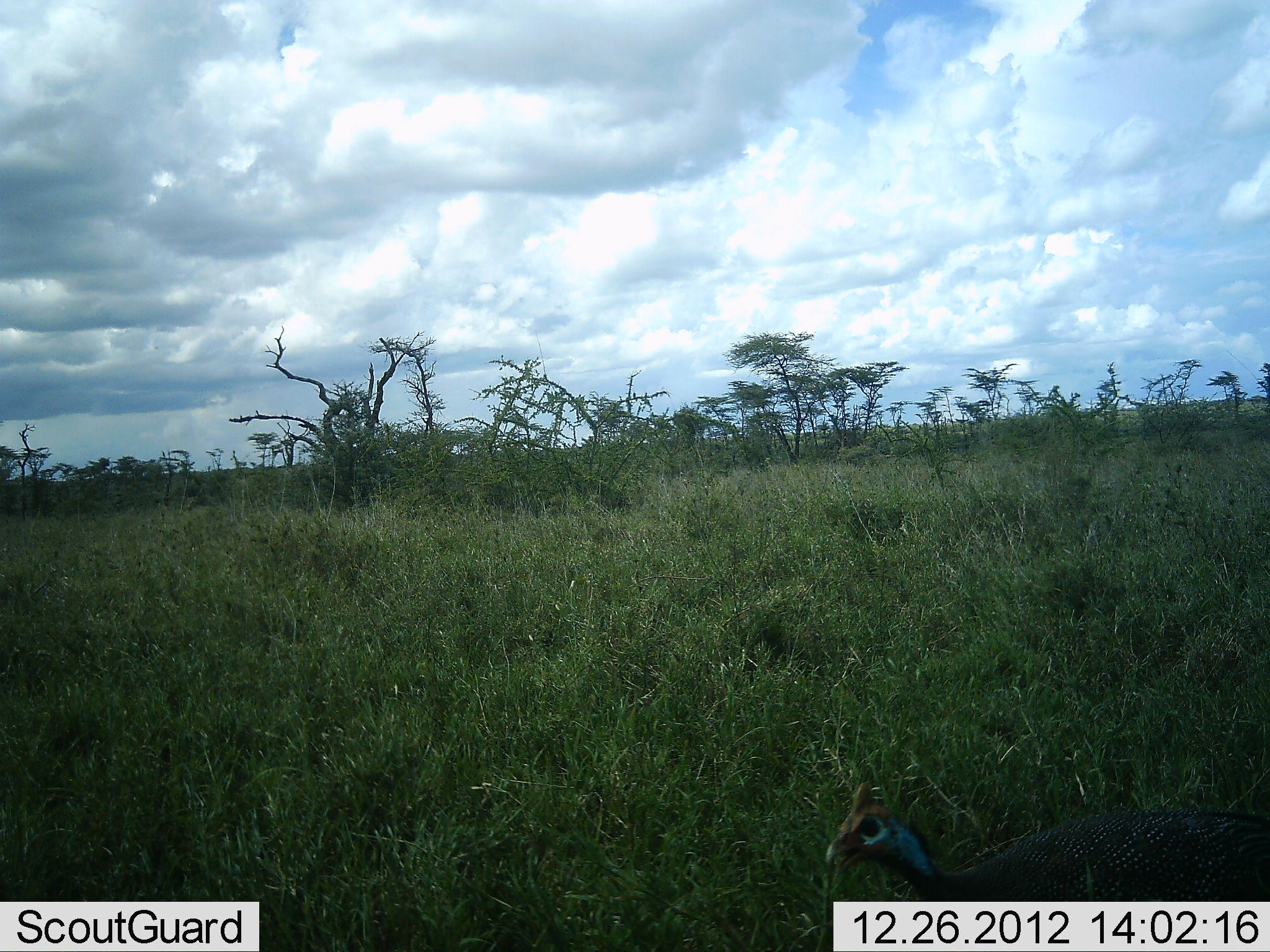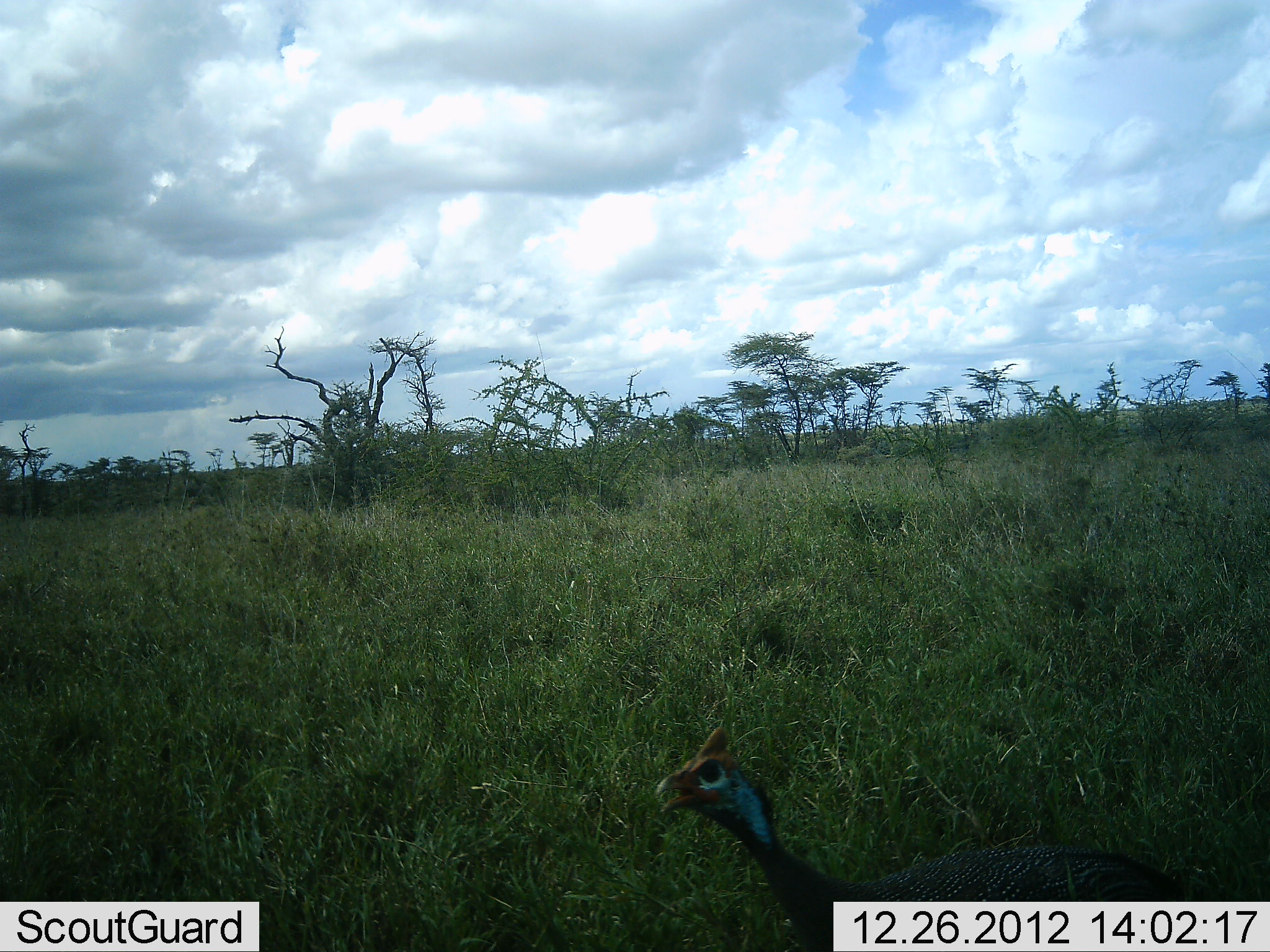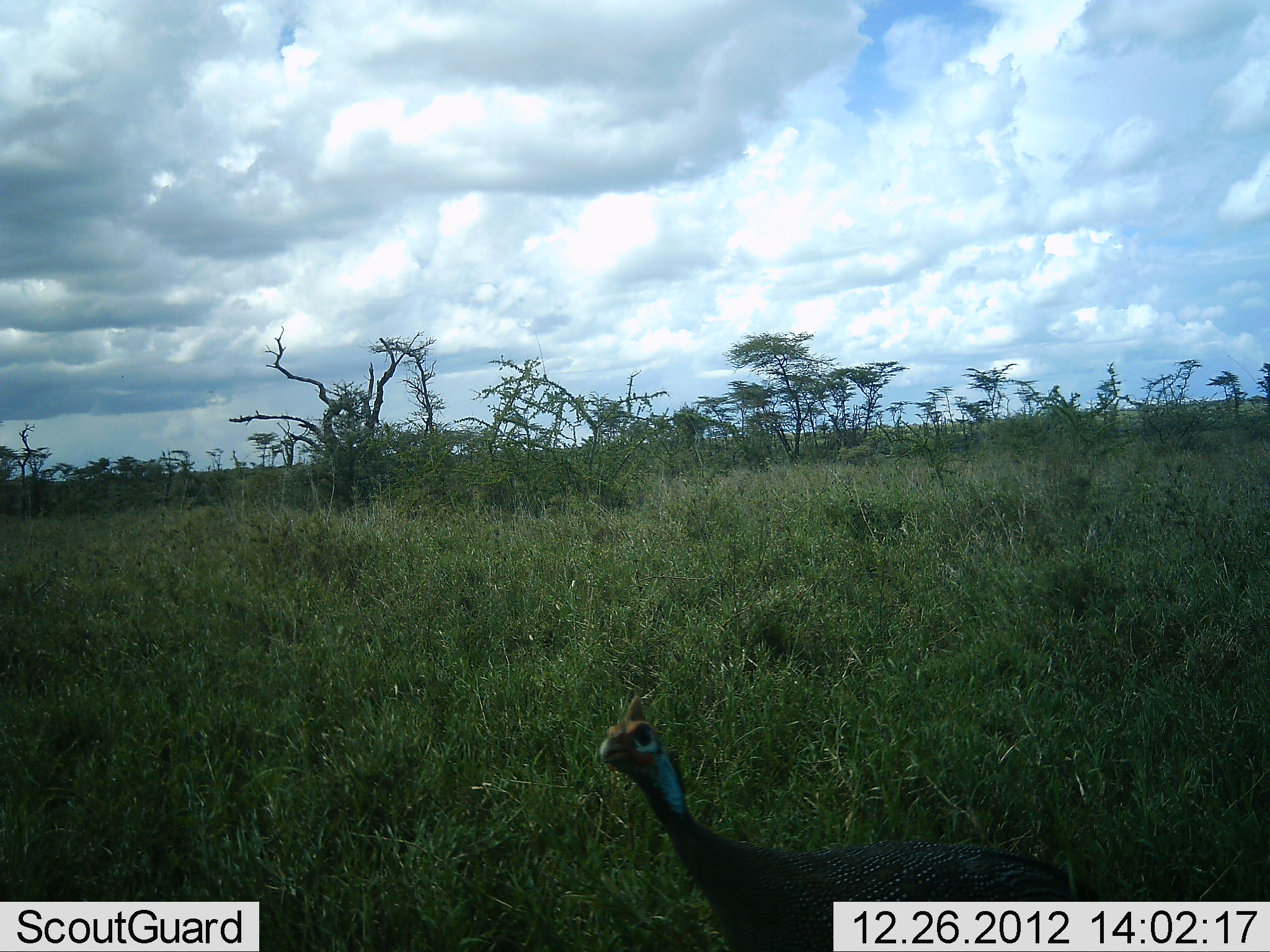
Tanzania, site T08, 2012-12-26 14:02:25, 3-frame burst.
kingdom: Animalia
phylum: Chordata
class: Aves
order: Galliformes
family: Numididae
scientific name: Numididae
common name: guinea fowl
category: guineafowl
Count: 1.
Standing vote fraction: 72%.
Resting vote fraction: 0%.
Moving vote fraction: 31%.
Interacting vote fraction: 0%.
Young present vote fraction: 0%.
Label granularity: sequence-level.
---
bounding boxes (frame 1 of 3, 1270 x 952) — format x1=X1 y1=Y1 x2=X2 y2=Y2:
animal: x1=822 y1=780 x2=1270 y2=900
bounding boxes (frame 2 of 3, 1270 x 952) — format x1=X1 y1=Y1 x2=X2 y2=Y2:
animal: x1=653 y1=726 x2=1199 y2=952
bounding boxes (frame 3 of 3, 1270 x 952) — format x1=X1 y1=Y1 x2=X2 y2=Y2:
animal: x1=599 y1=694 x2=1126 y2=952